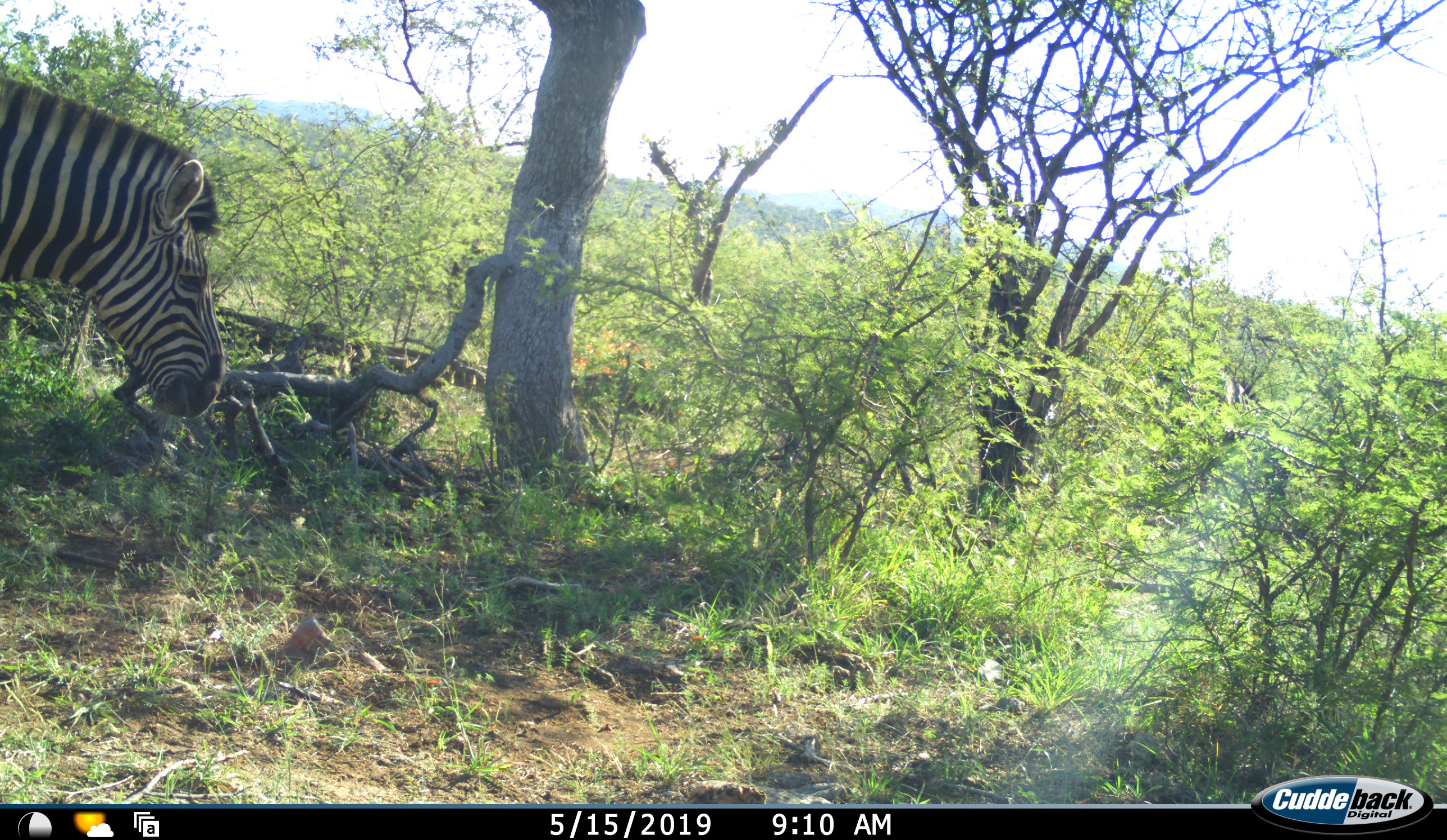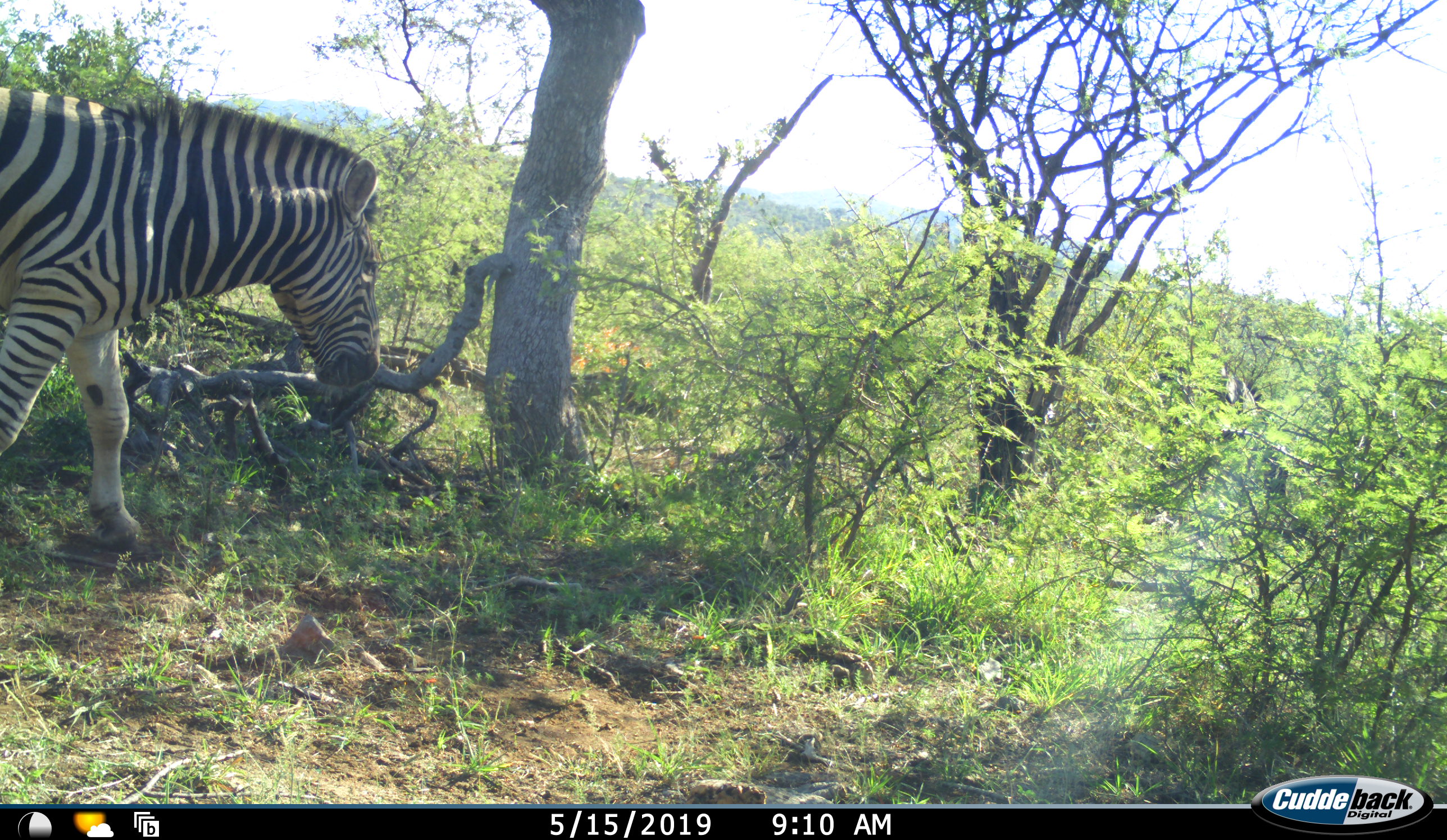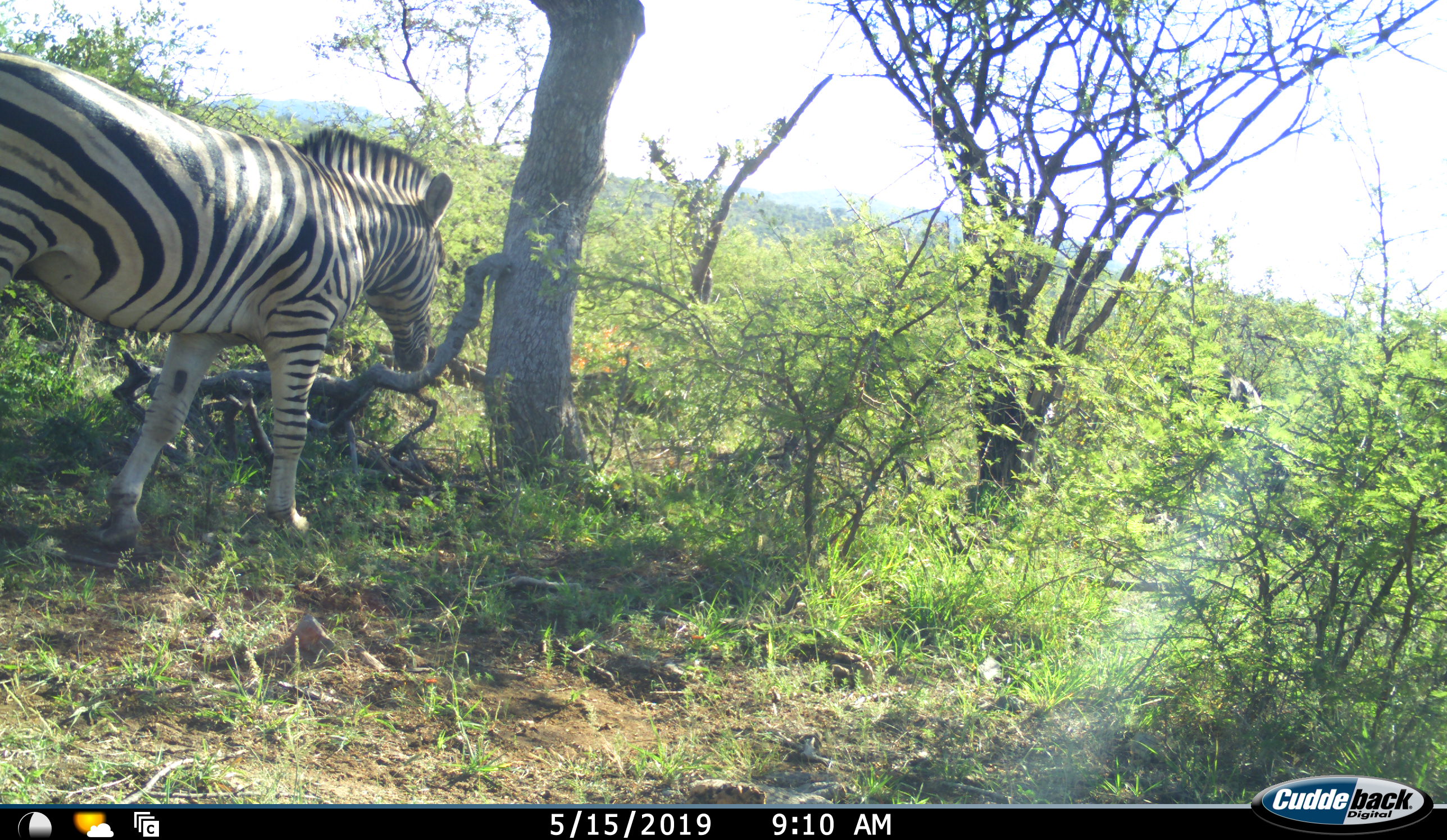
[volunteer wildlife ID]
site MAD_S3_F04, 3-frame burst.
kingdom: Animalia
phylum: Chordata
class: Mammalia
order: Perissodactyla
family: Equidae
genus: Equus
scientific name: Equus quagga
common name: plains zebra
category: zebraplains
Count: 1.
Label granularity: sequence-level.